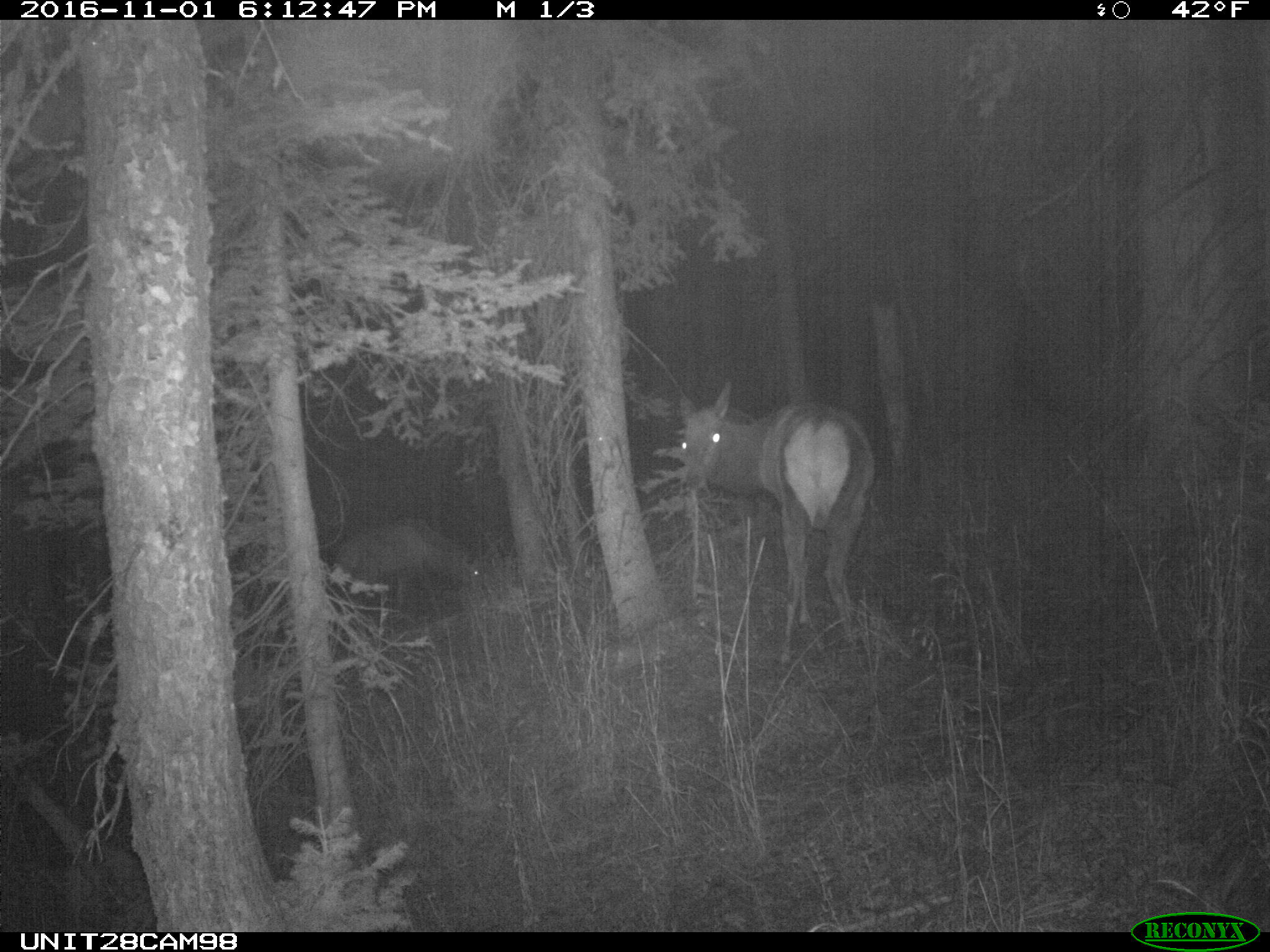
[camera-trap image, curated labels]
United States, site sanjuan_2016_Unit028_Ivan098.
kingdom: Animalia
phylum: Chordata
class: Mammalia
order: Artiodactyla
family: Cervidae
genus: Cervus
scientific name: Cervus elaphus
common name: red deer